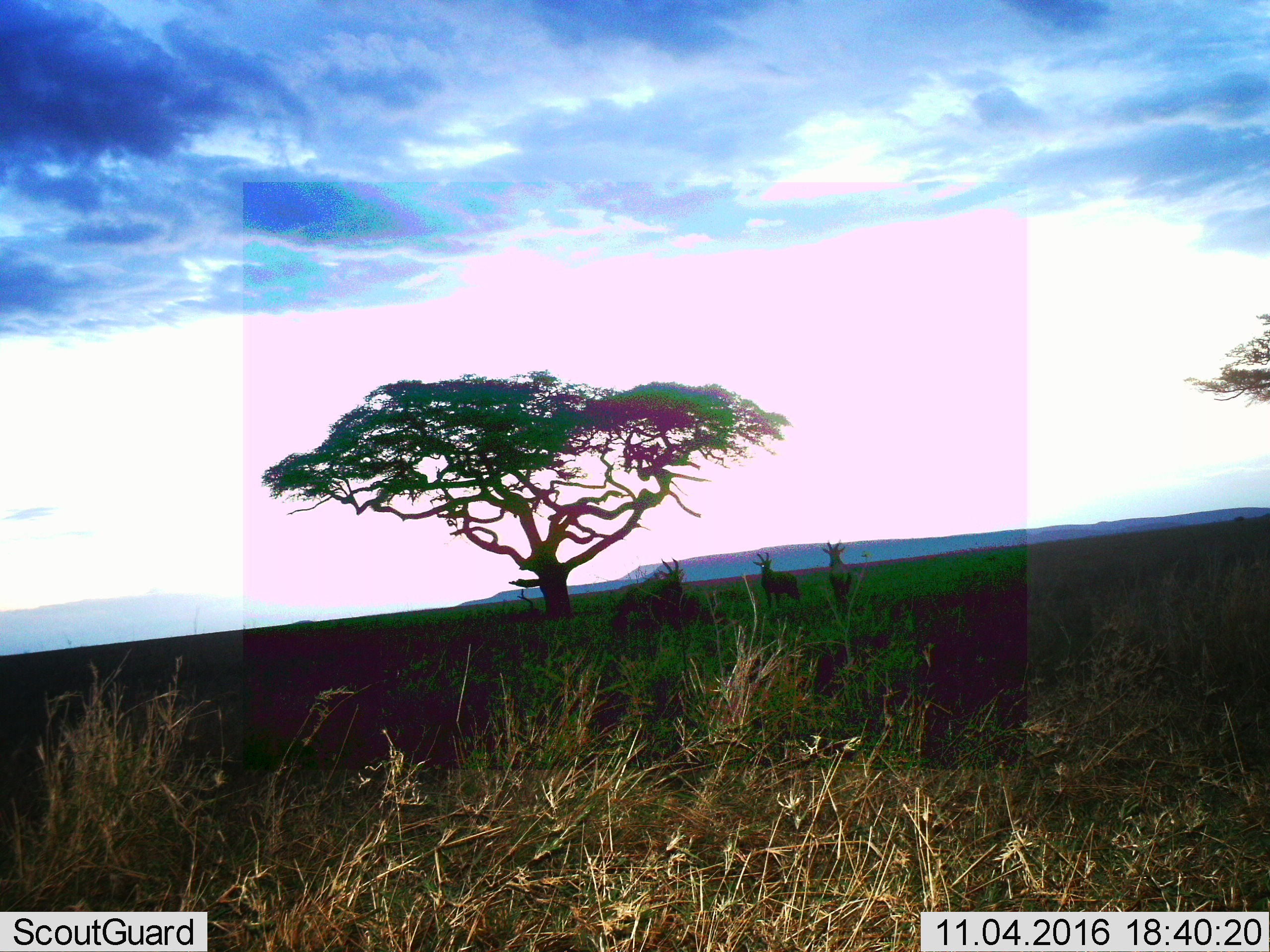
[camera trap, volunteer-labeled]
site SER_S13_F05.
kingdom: Animalia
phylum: Chordata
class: Mammalia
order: Artiodactyla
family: Bovidae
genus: Damaliscus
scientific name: Damaliscus lunatus jimela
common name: topi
Topi (Damaliscus lunatus jimela), count 3. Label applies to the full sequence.